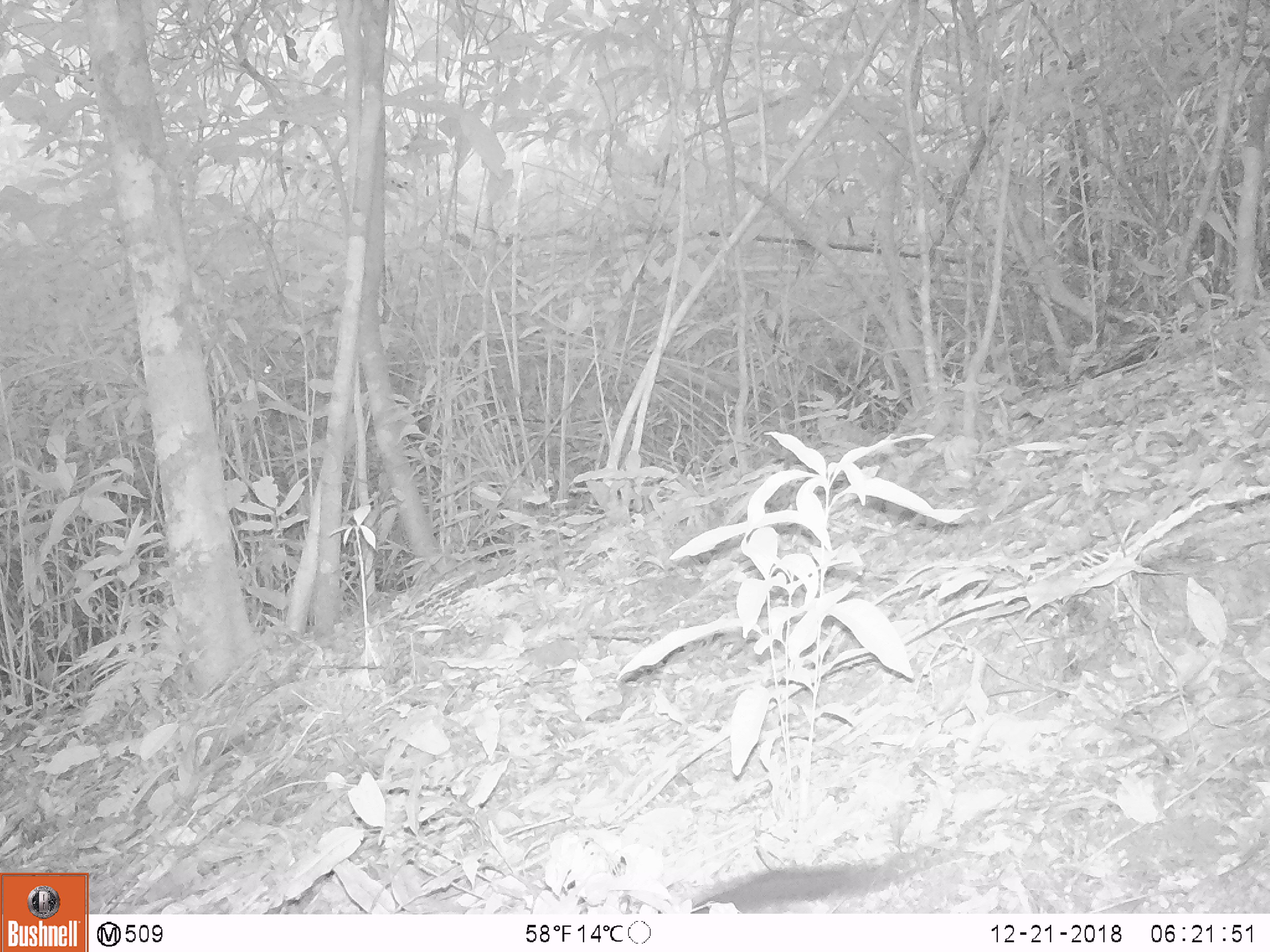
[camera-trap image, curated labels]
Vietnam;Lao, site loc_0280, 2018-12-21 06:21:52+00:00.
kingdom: Animalia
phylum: Chordata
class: Mammalia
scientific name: Mammalia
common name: mammal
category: unidentified small mammal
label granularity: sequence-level